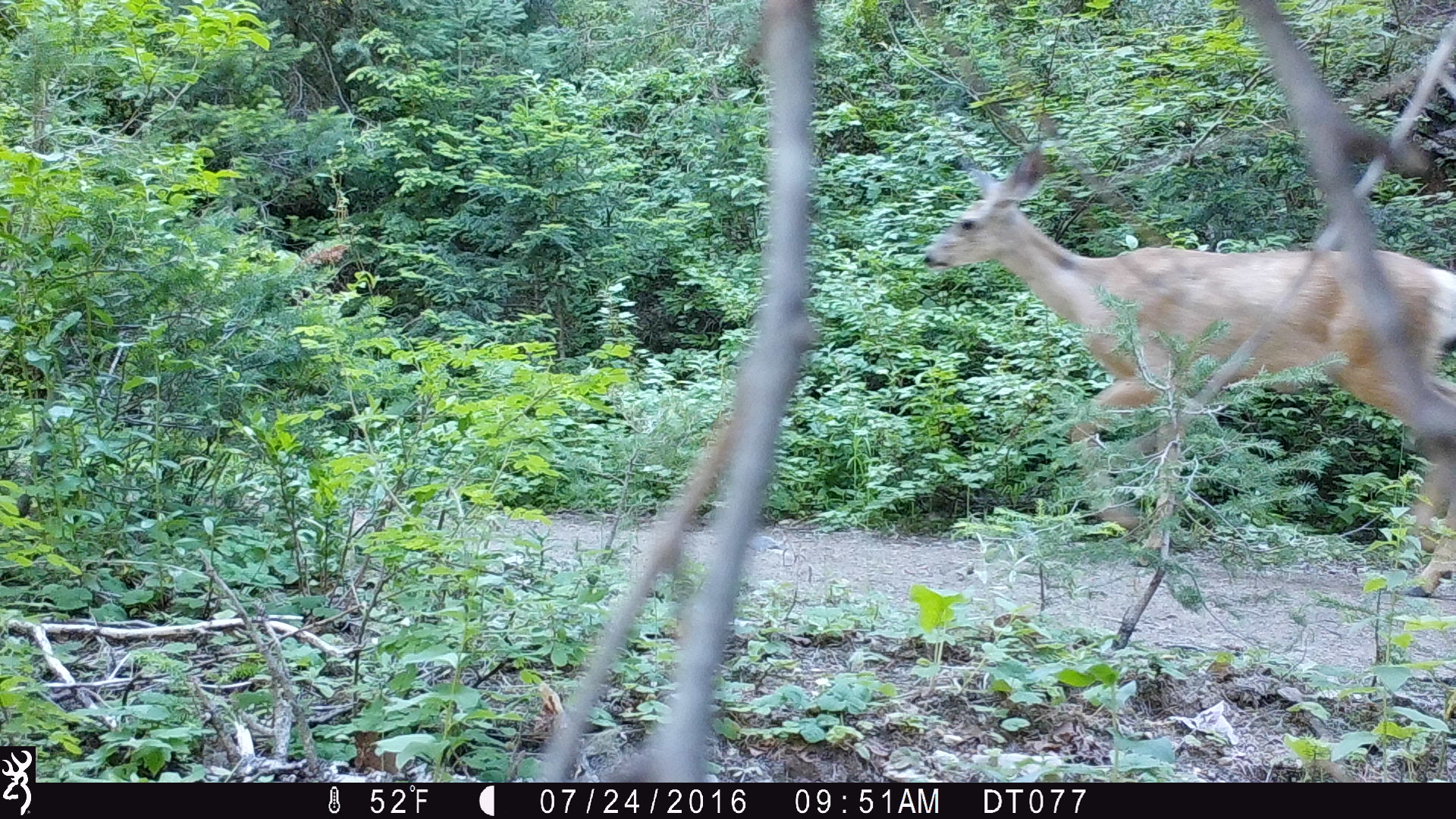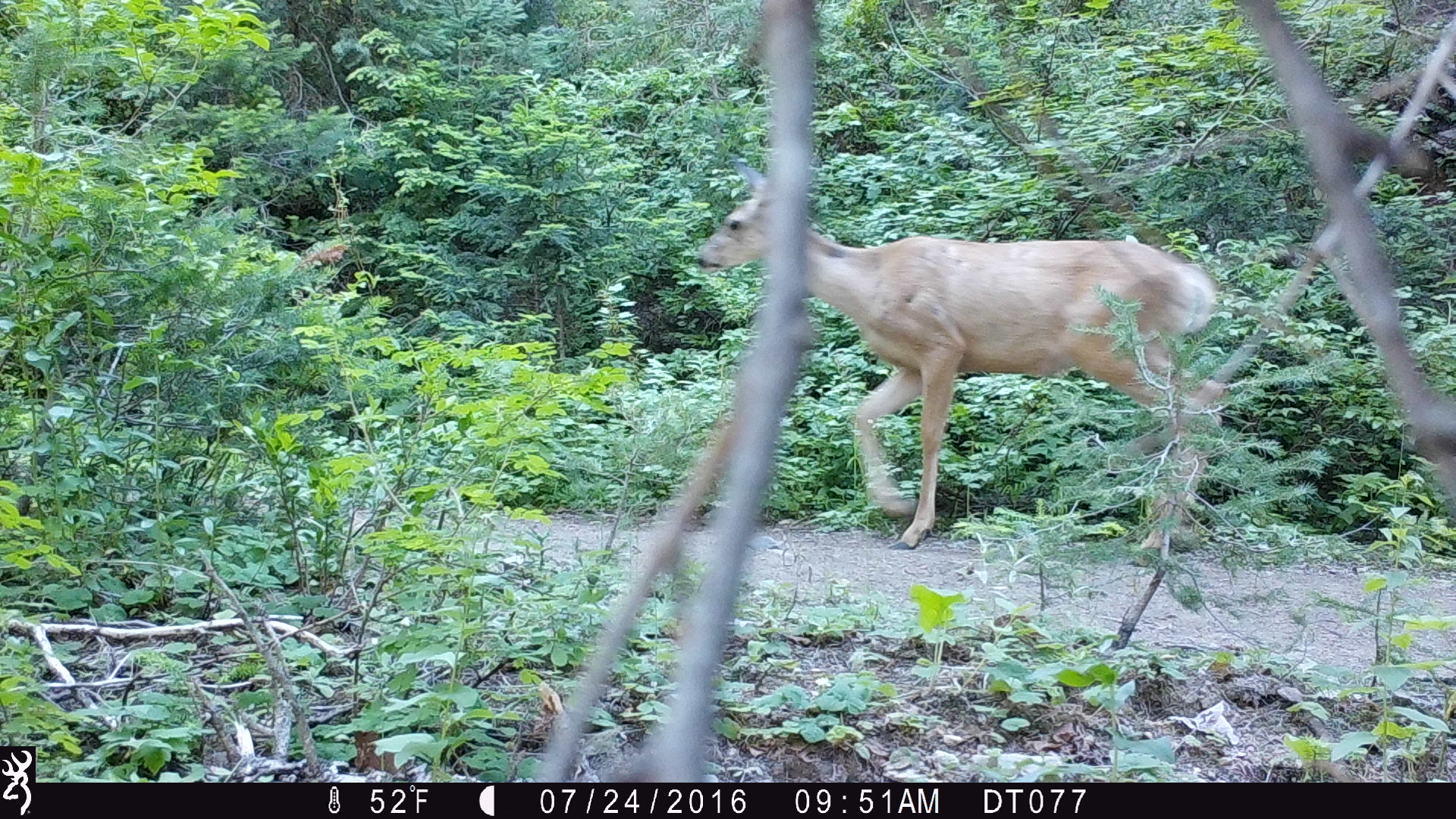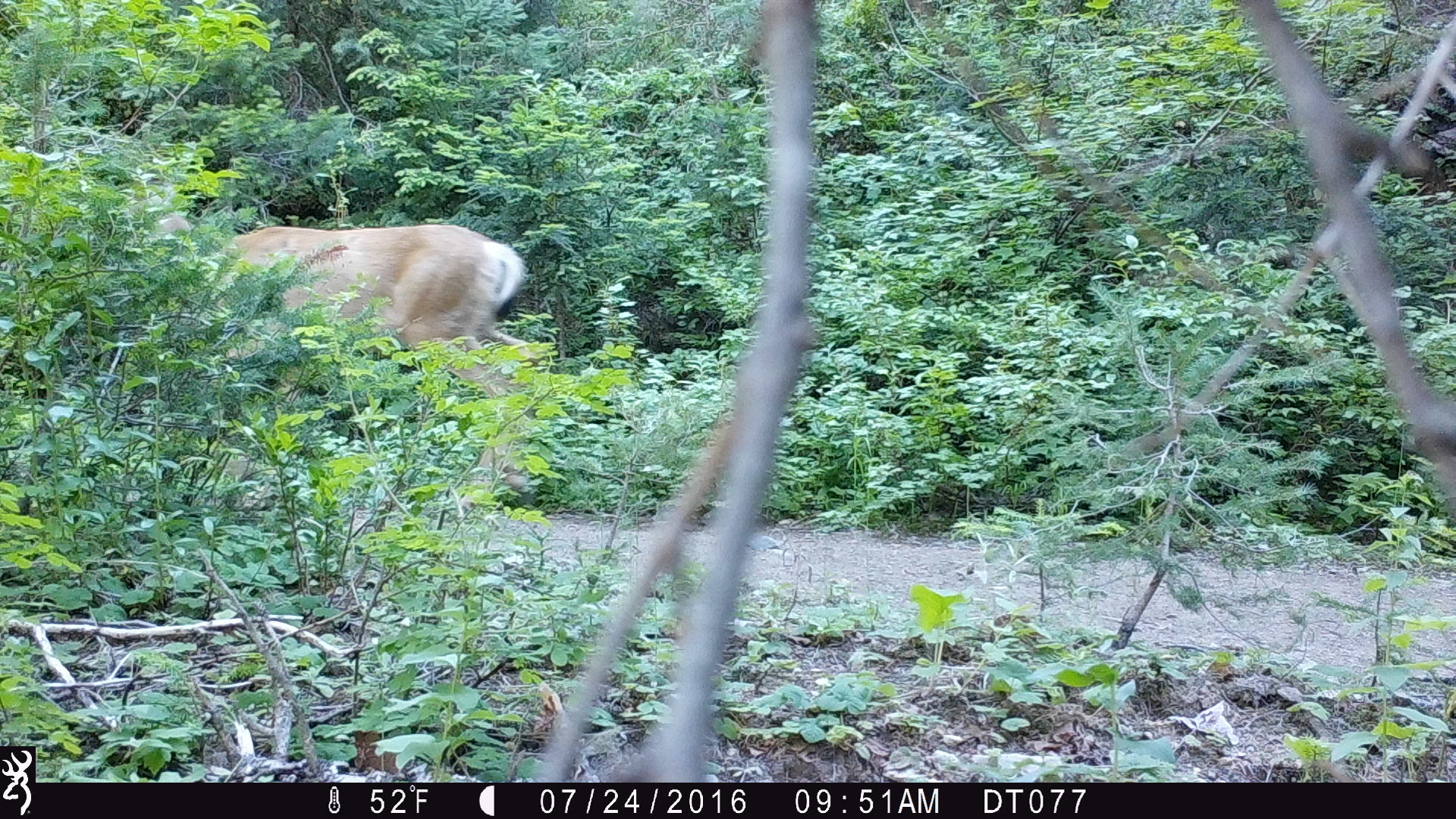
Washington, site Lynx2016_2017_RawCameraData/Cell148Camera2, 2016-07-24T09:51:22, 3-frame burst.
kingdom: Animalia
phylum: Chordata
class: Mammalia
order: Artiodactyla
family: Cervidae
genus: Odocoileus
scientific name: Odocoileus hemionus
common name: mule deer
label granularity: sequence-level